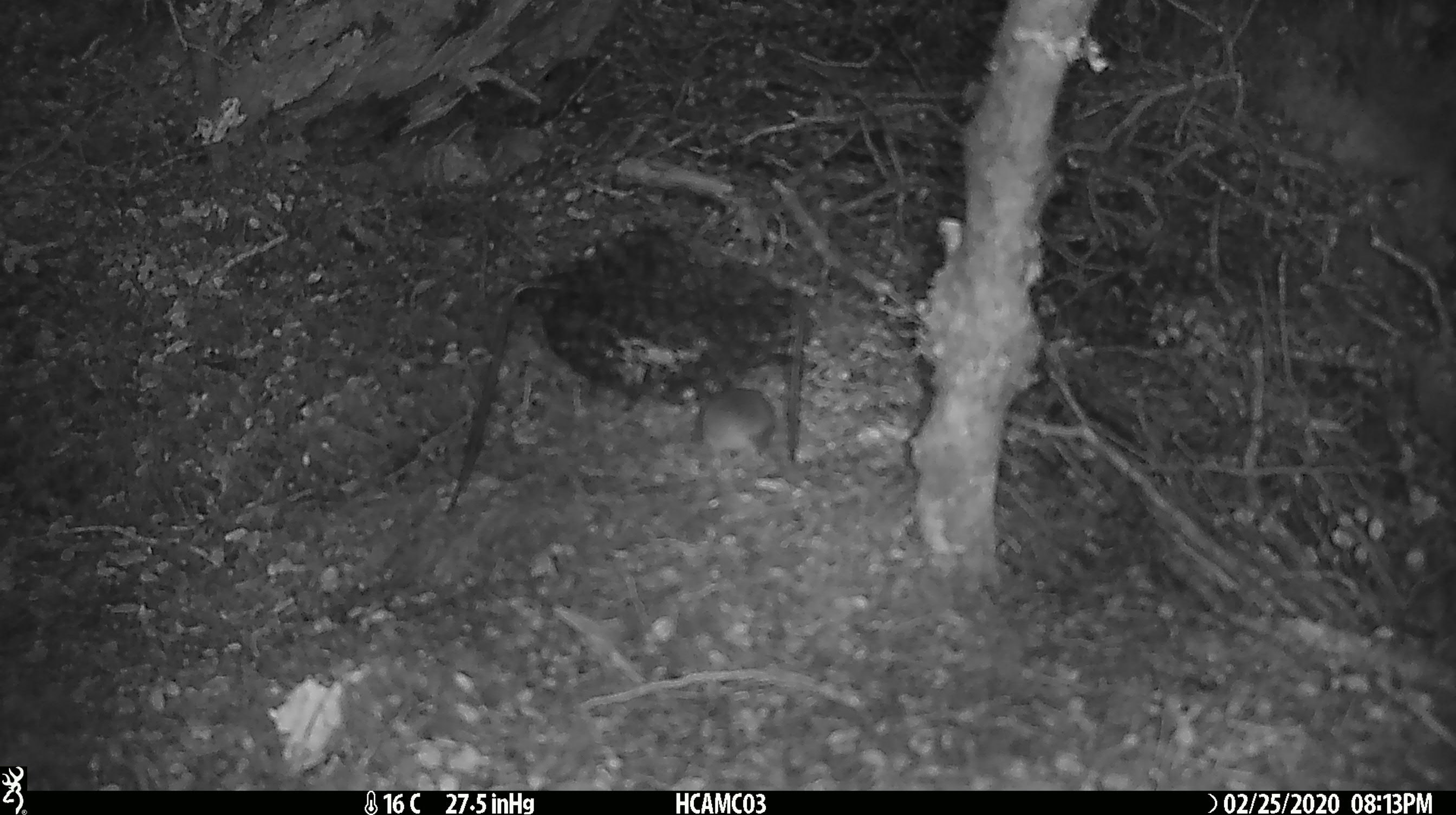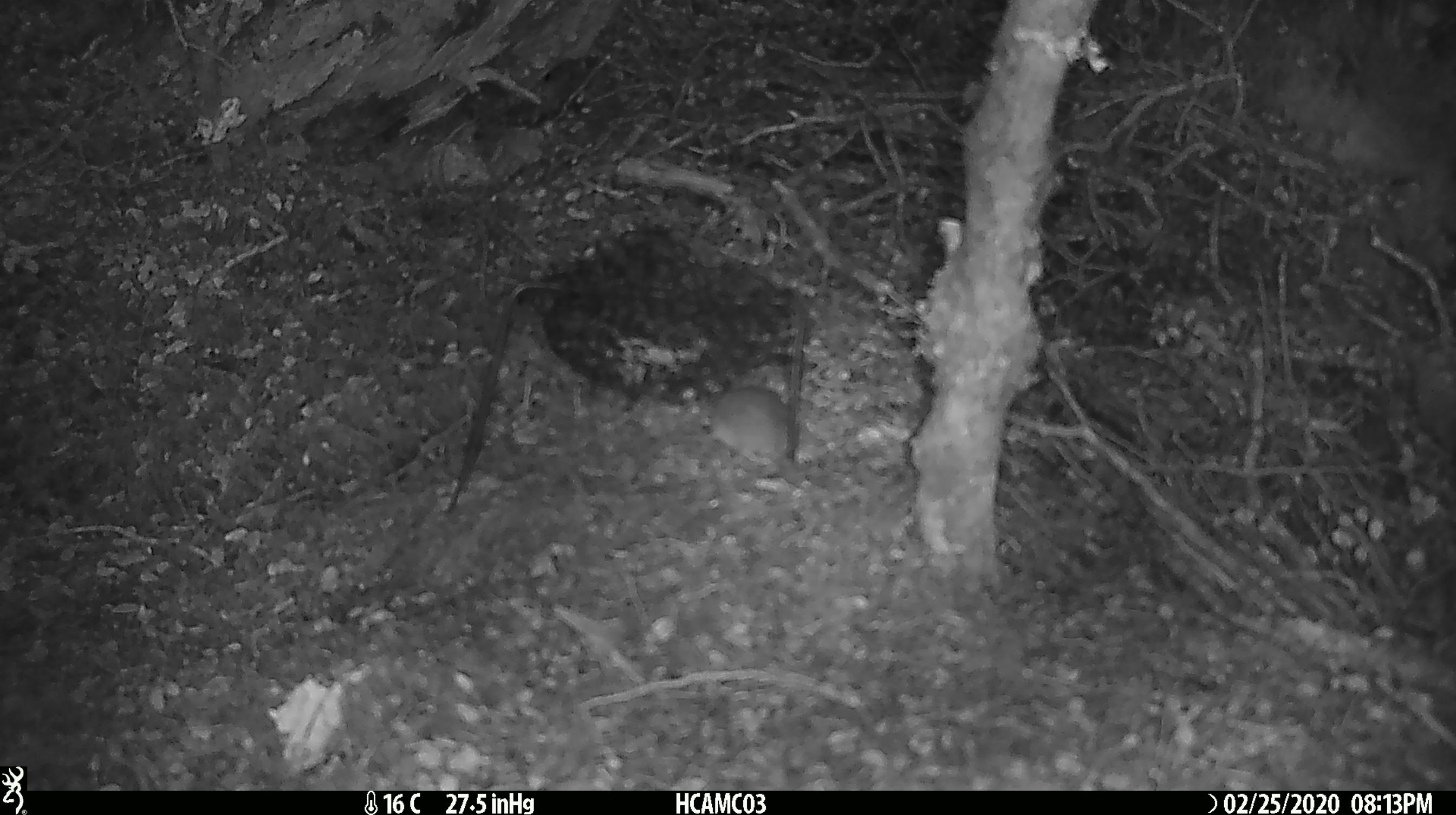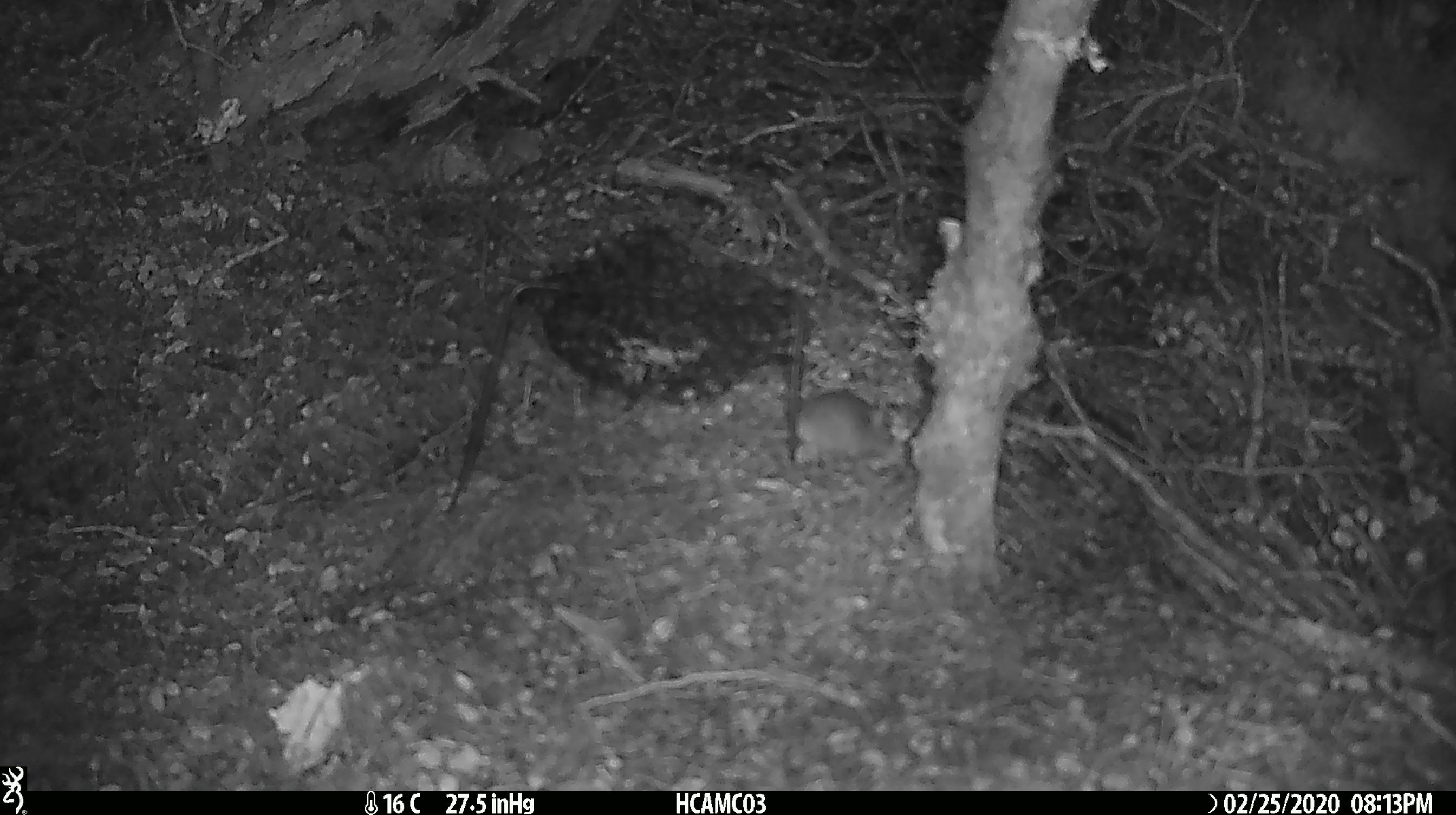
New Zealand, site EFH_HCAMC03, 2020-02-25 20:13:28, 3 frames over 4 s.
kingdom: Animalia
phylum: Chordata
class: Mammalia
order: Rodentia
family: Muridae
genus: Mus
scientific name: Mus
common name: mouse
Mouse (Mus).